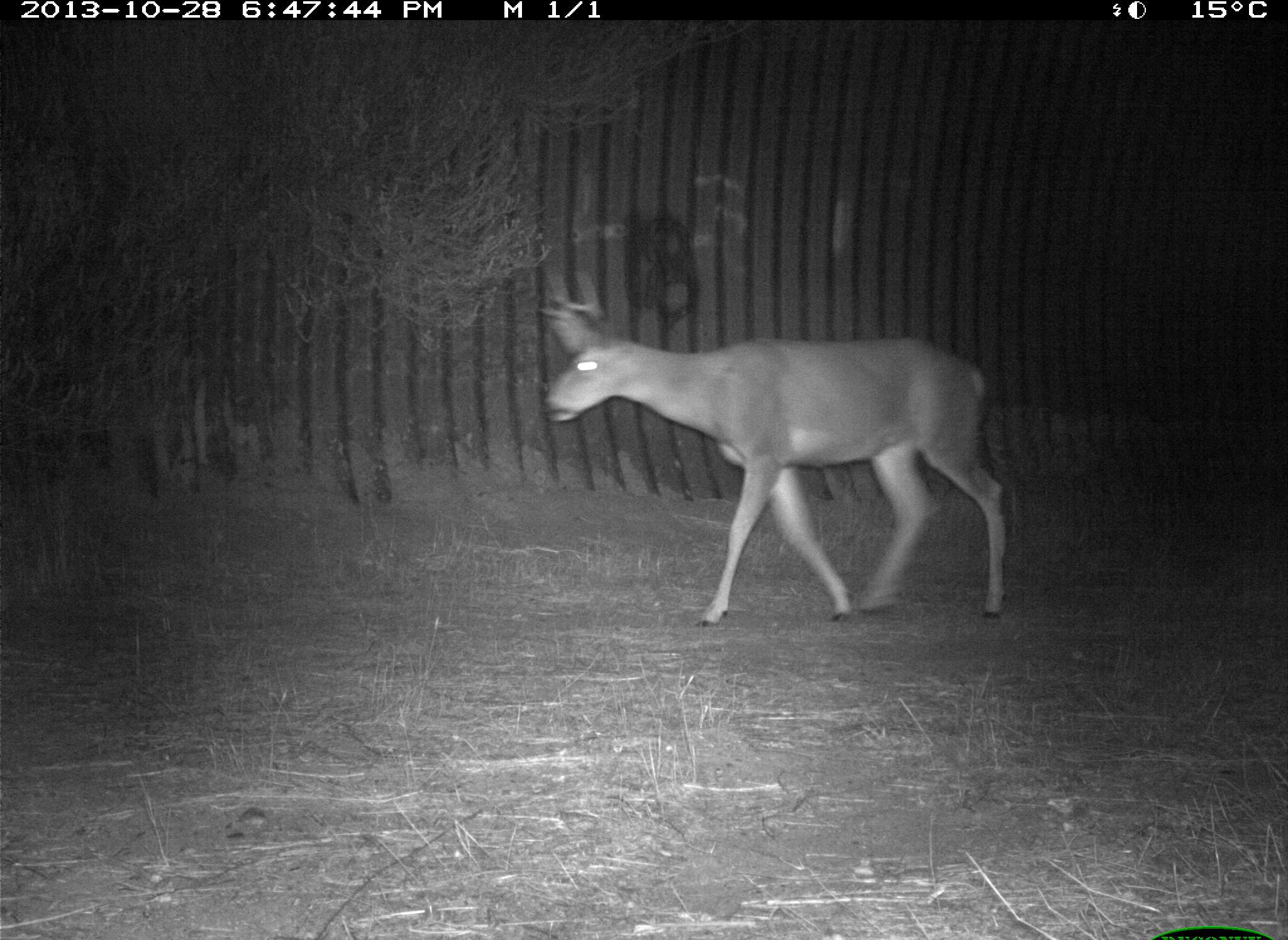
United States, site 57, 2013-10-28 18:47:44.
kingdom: Animalia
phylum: Chordata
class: Mammalia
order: Artiodactyla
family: Cervidae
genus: Odocoileus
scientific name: Odocoileus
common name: deer